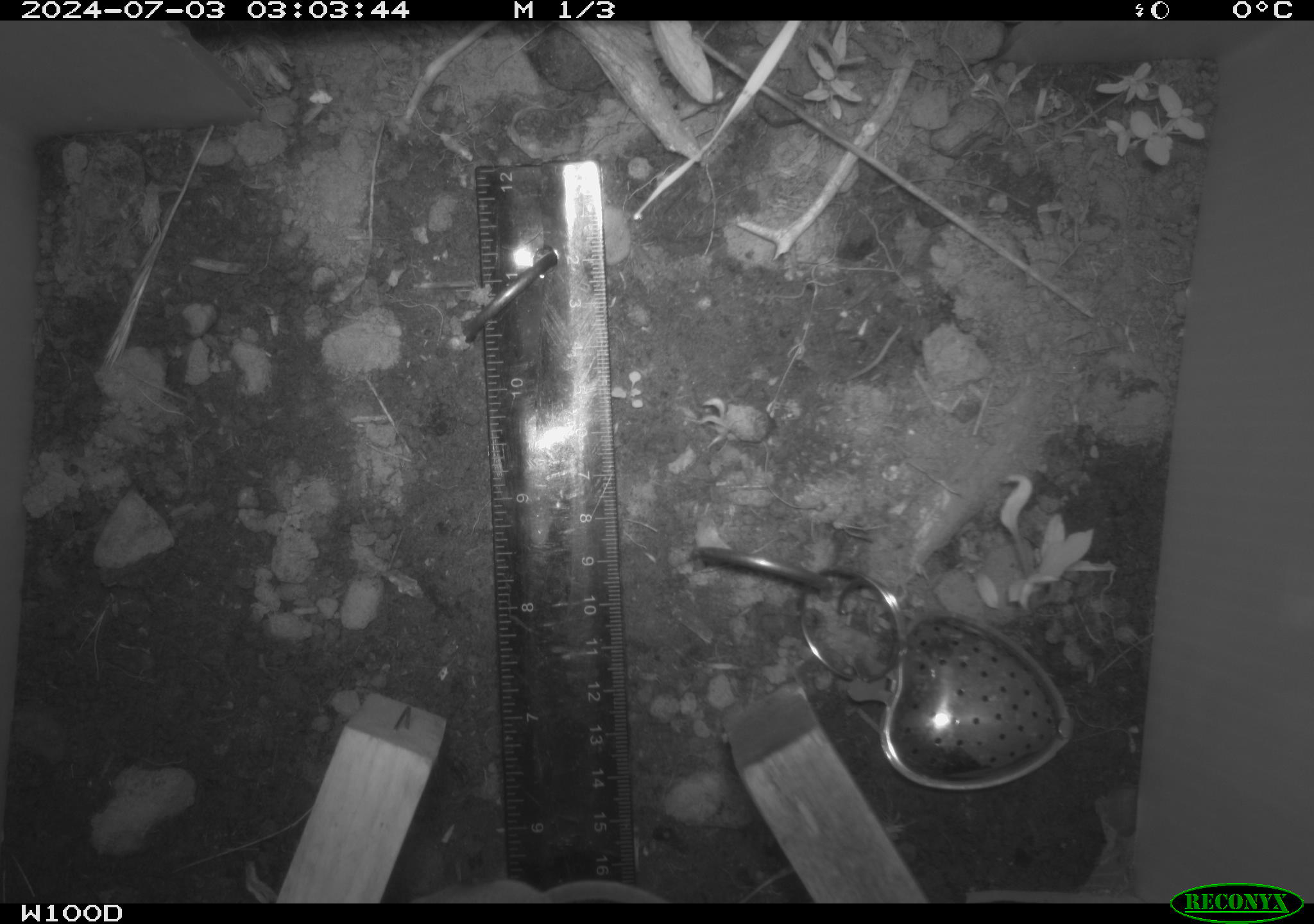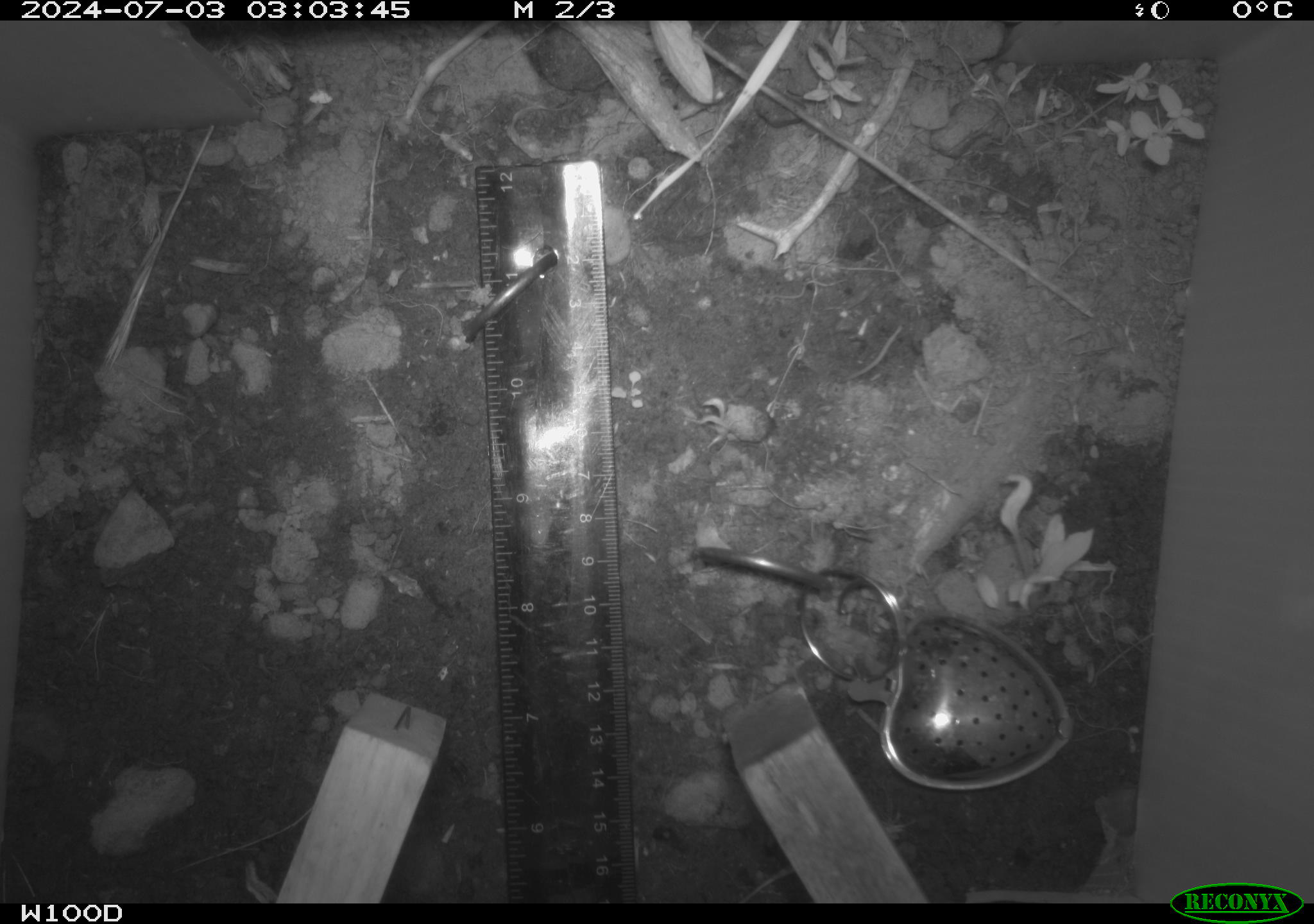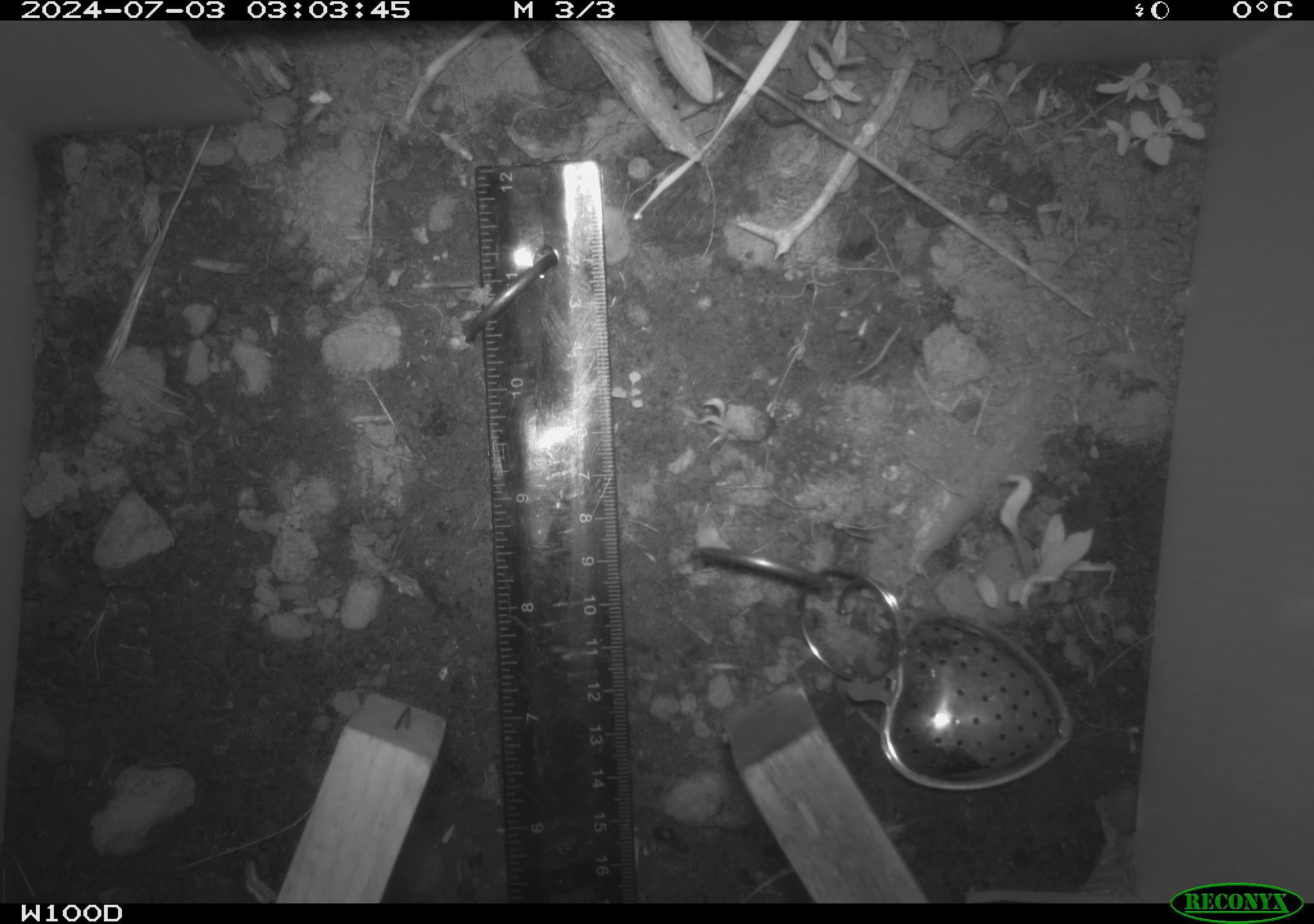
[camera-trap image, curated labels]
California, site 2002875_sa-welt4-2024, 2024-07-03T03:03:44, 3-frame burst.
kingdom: Animalia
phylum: Chordata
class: Mammalia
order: Rodentia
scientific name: Rodentia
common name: rodent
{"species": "rodent (Rodentia)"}